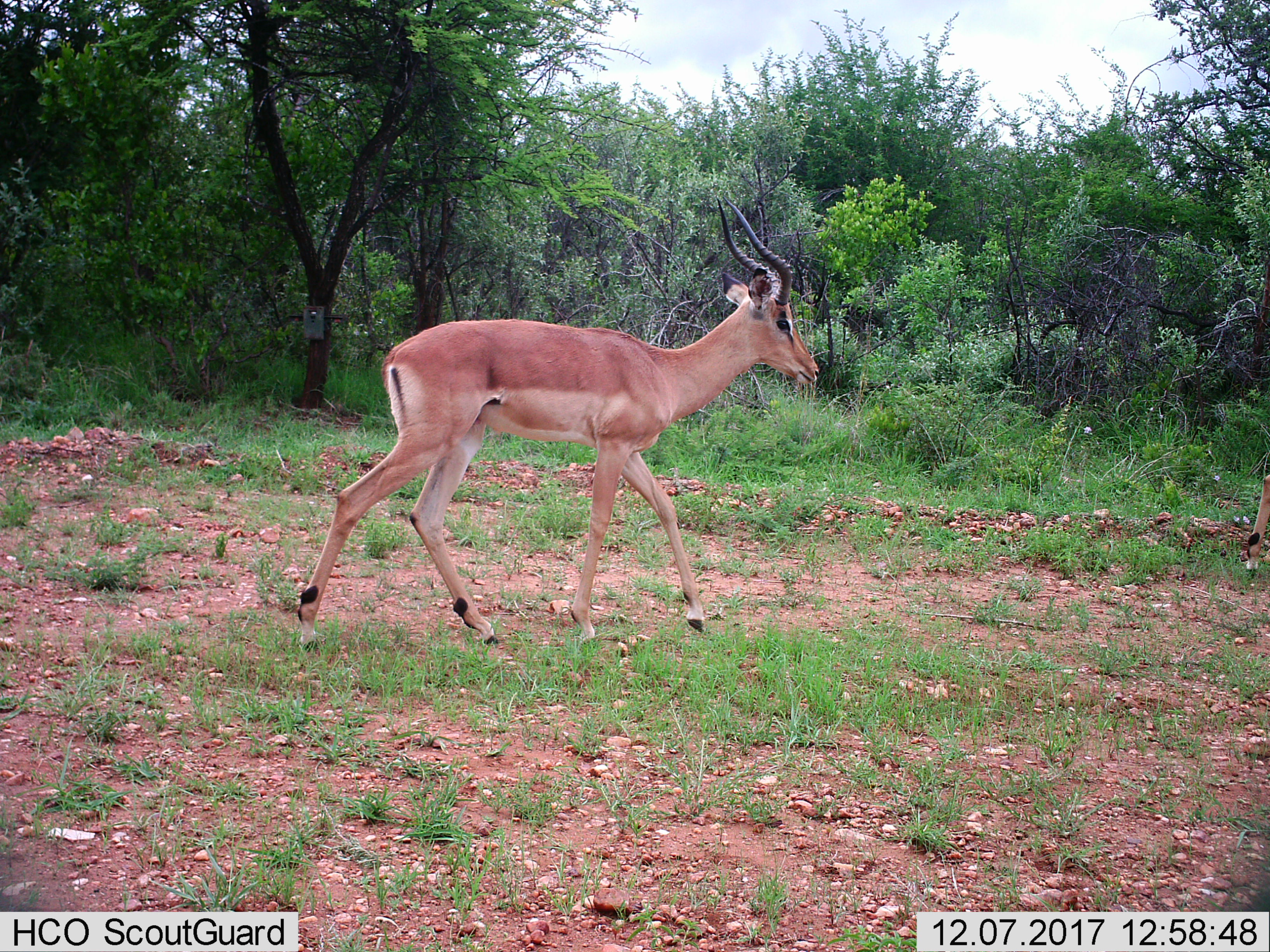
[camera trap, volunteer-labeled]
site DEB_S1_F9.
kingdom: Animalia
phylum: Chordata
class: Mammalia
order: Artiodactyla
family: Bovidae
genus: Aepyceros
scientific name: Aepyceros melampus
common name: impala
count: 1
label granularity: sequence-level